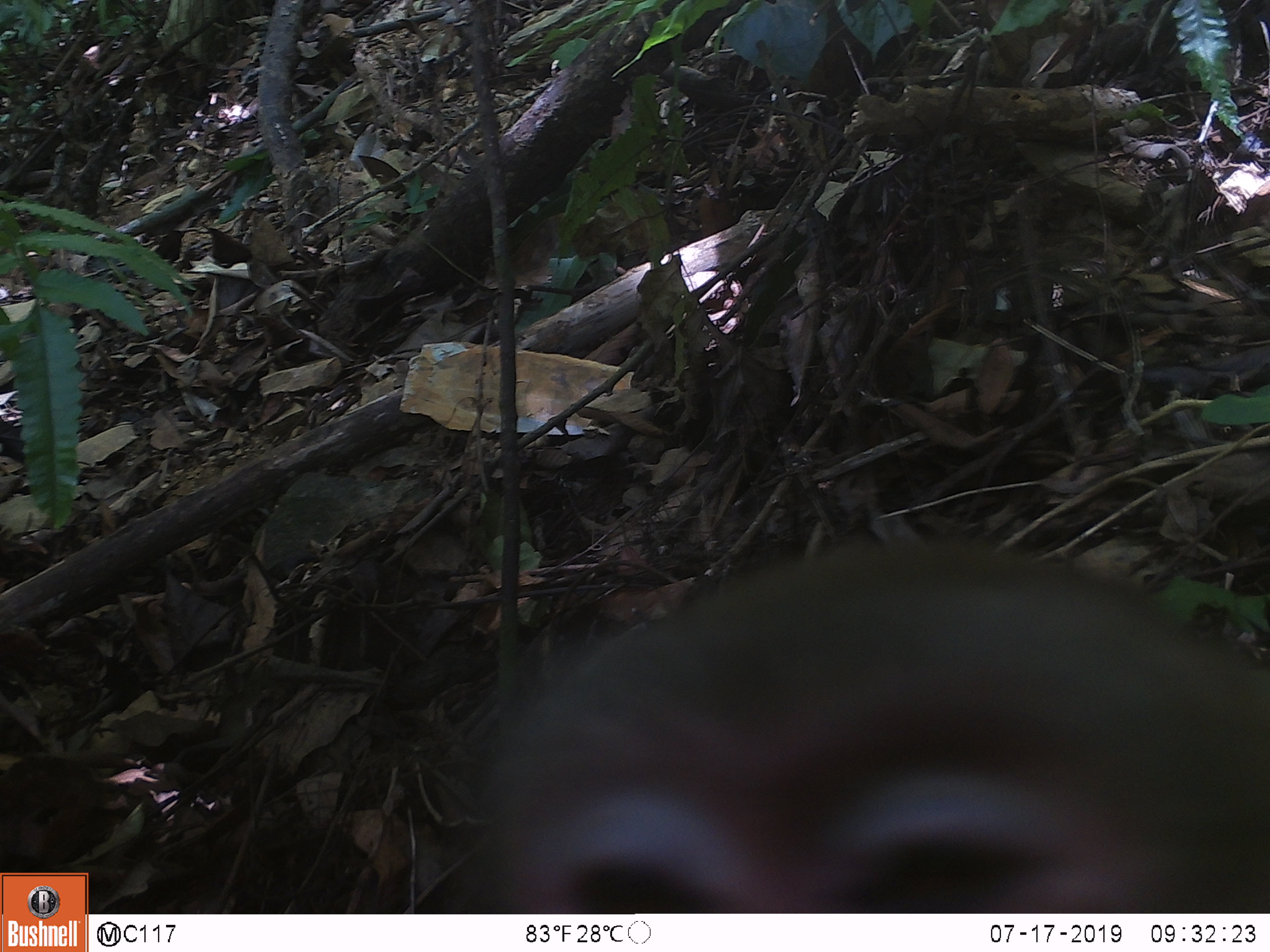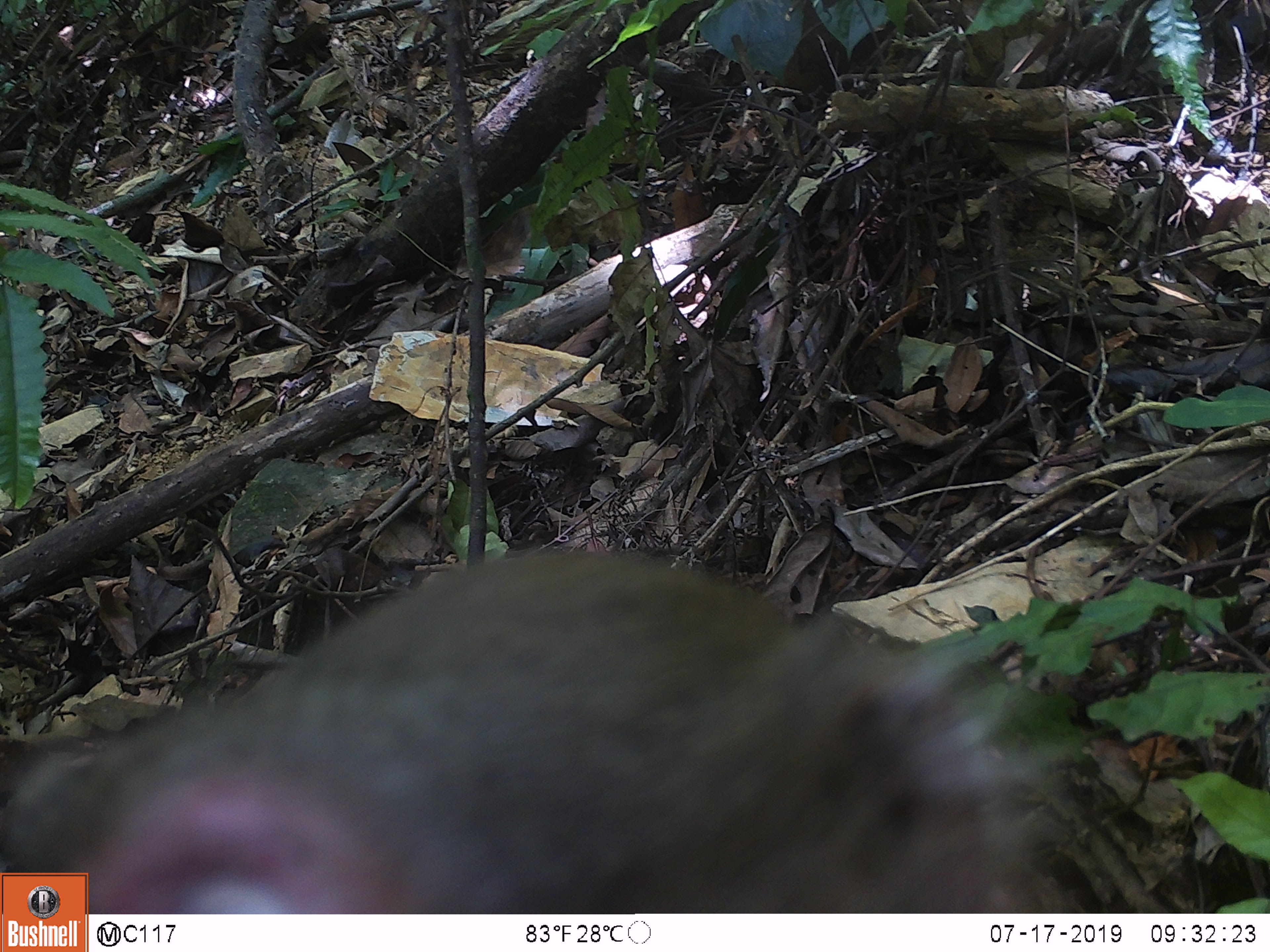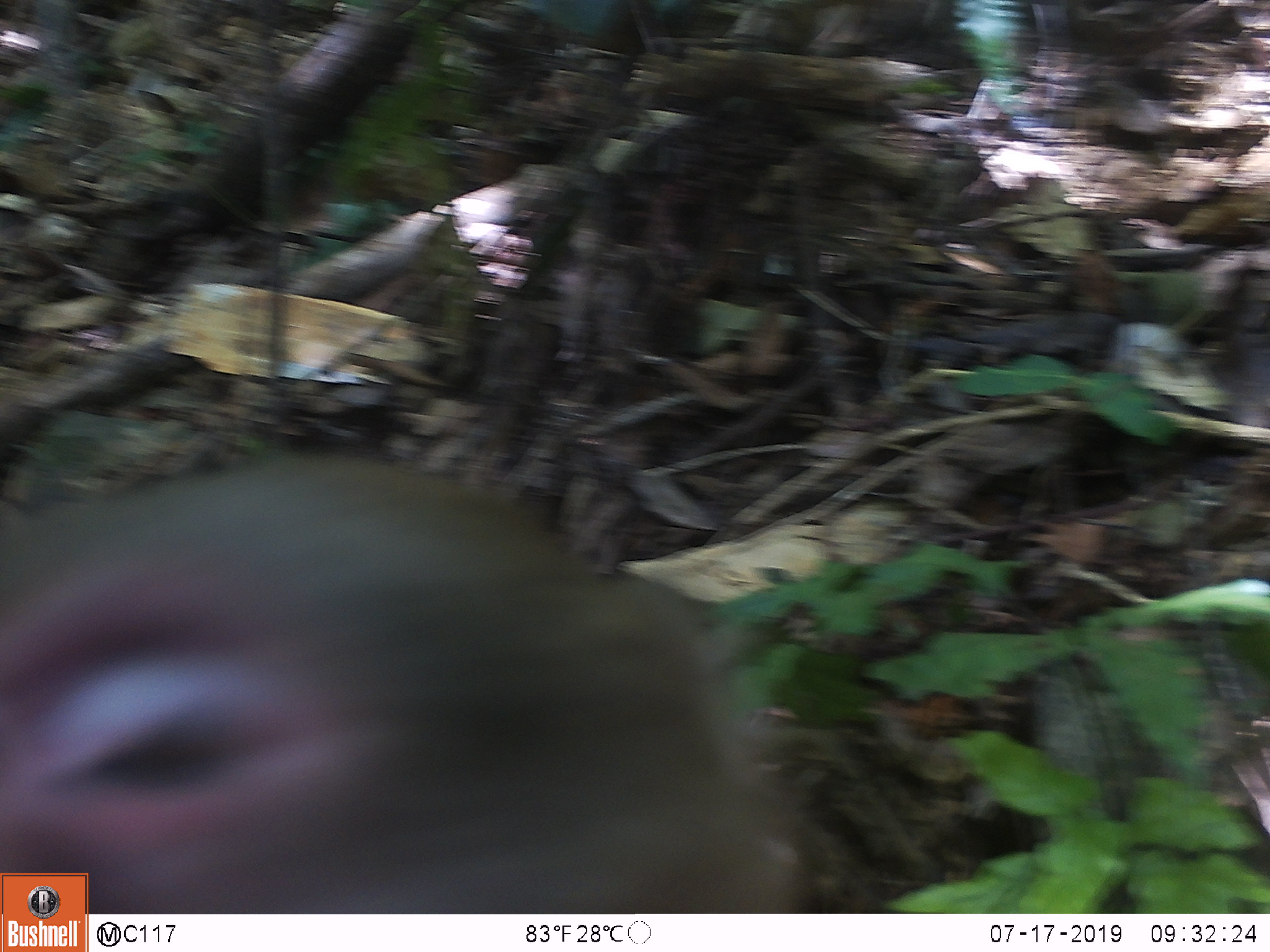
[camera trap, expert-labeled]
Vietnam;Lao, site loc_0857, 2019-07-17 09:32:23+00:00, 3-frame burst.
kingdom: Animalia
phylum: Chordata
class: Mammalia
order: Primates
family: Cercopithecidae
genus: Macaca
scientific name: Macaca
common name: macaque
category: macaque not stump tailed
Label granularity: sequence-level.